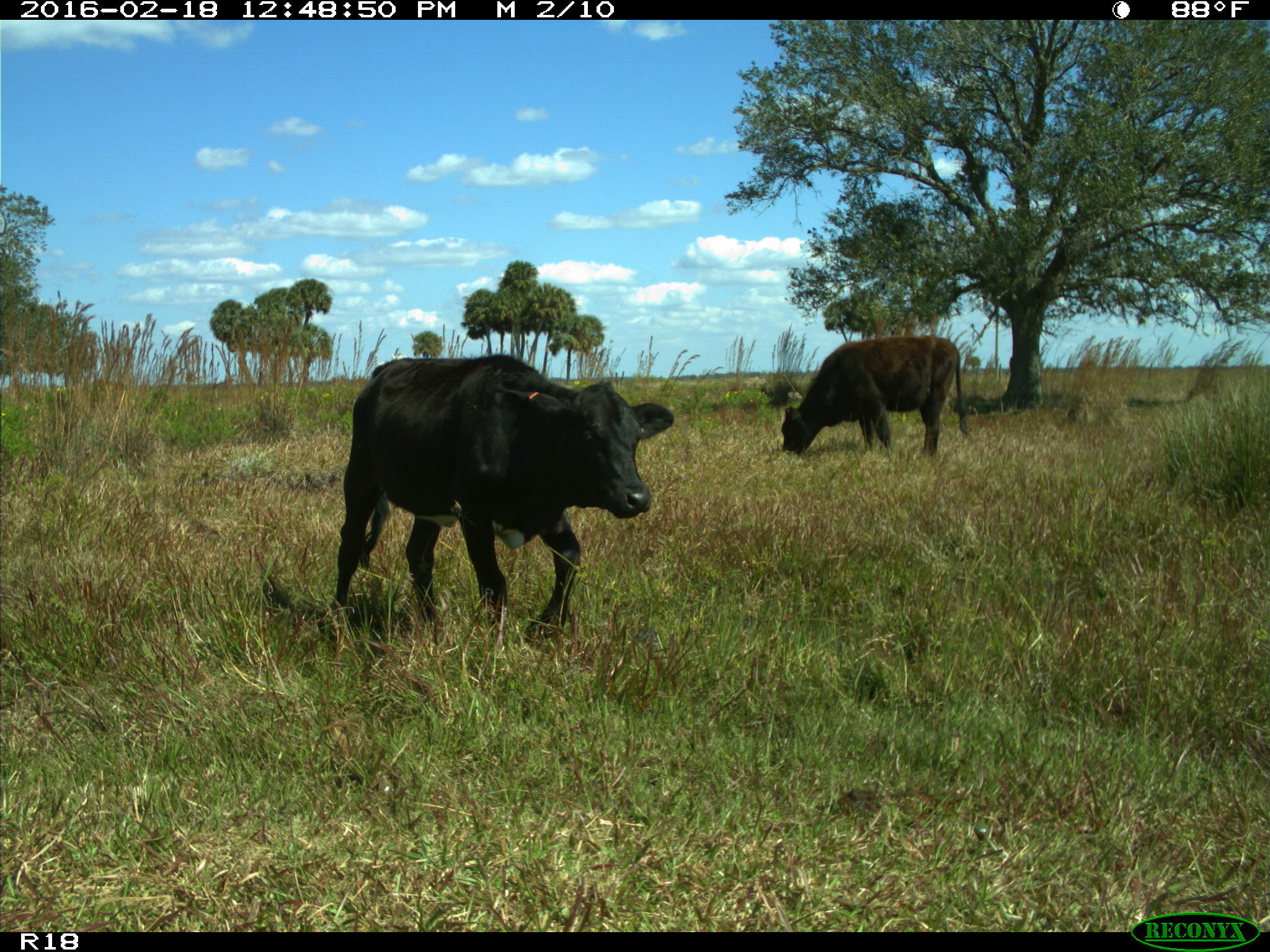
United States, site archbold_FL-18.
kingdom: Animalia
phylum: Chordata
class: Mammalia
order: Artiodactyla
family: Bovidae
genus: Bos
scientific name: Bos taurus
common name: domestic cow